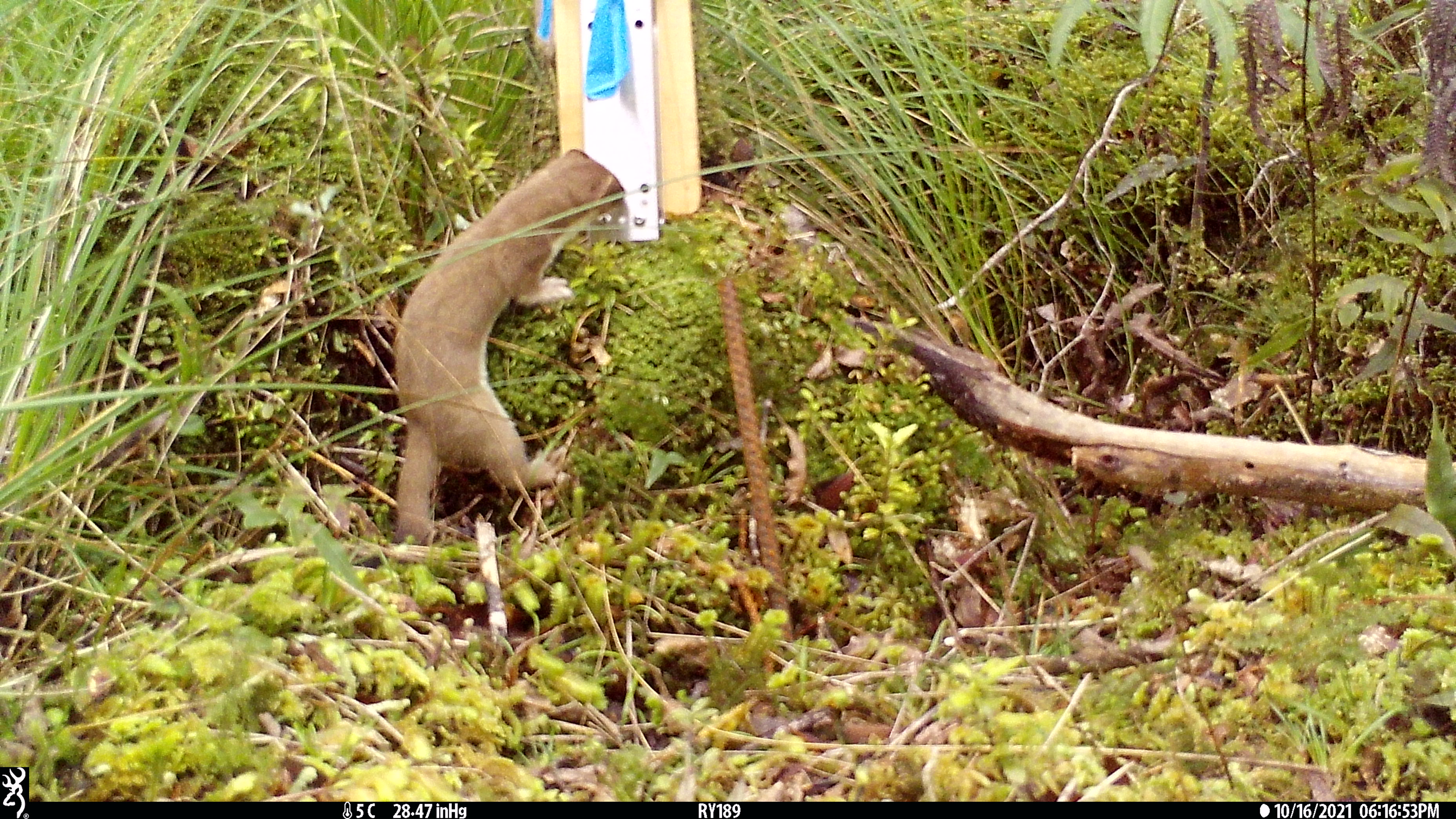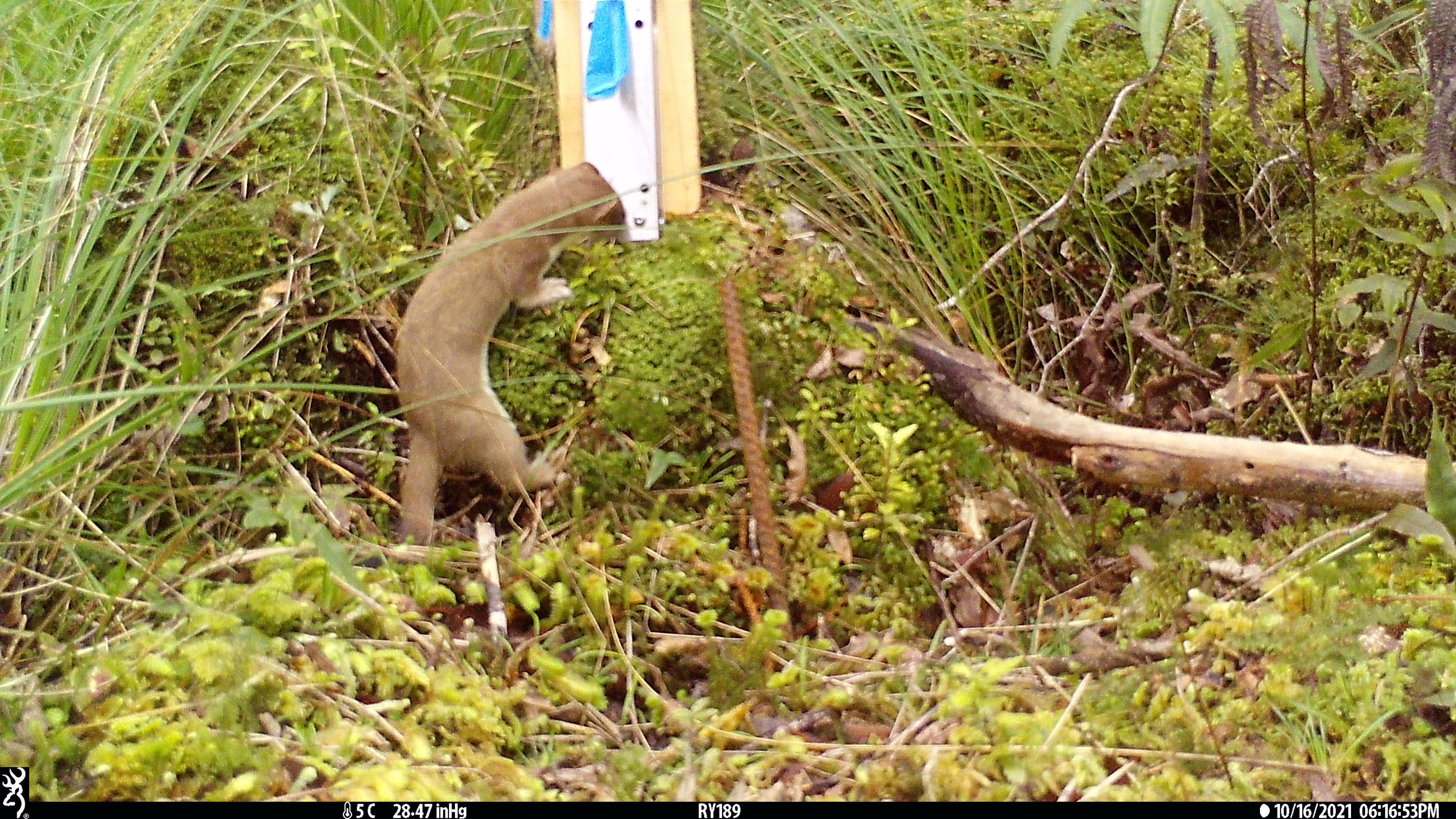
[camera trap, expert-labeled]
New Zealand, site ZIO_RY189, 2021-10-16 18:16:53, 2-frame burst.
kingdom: Animalia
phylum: Chordata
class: Mammalia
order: Carnivora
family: Mustelidae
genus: Mustela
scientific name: Mustela erminea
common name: stoat